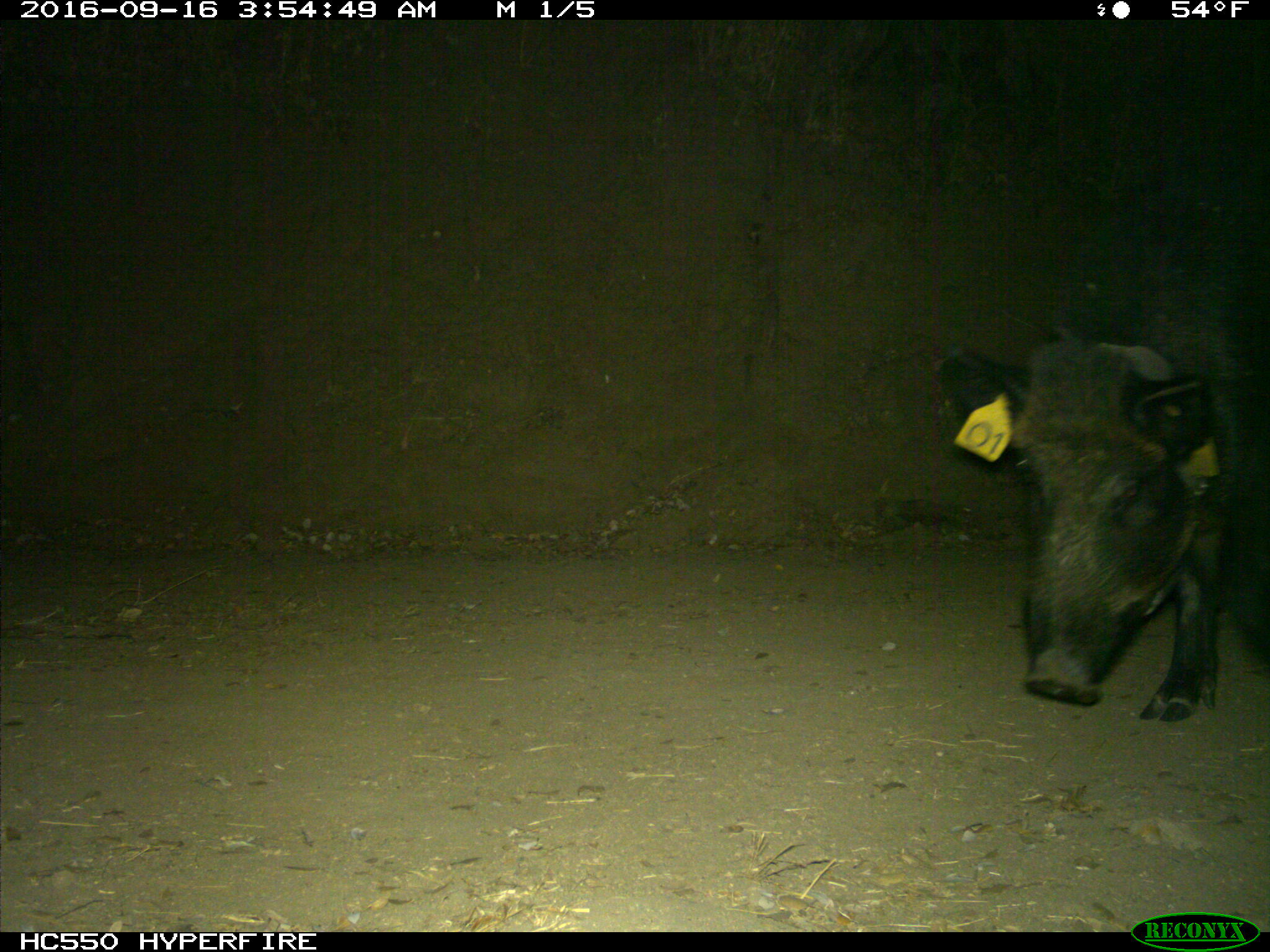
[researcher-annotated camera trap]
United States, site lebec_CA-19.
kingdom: Animalia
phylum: Chordata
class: Mammalia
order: Artiodactyla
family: Suidae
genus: Sus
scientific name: Sus scrofa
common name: wild boar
Sus scrofa (wild boar).